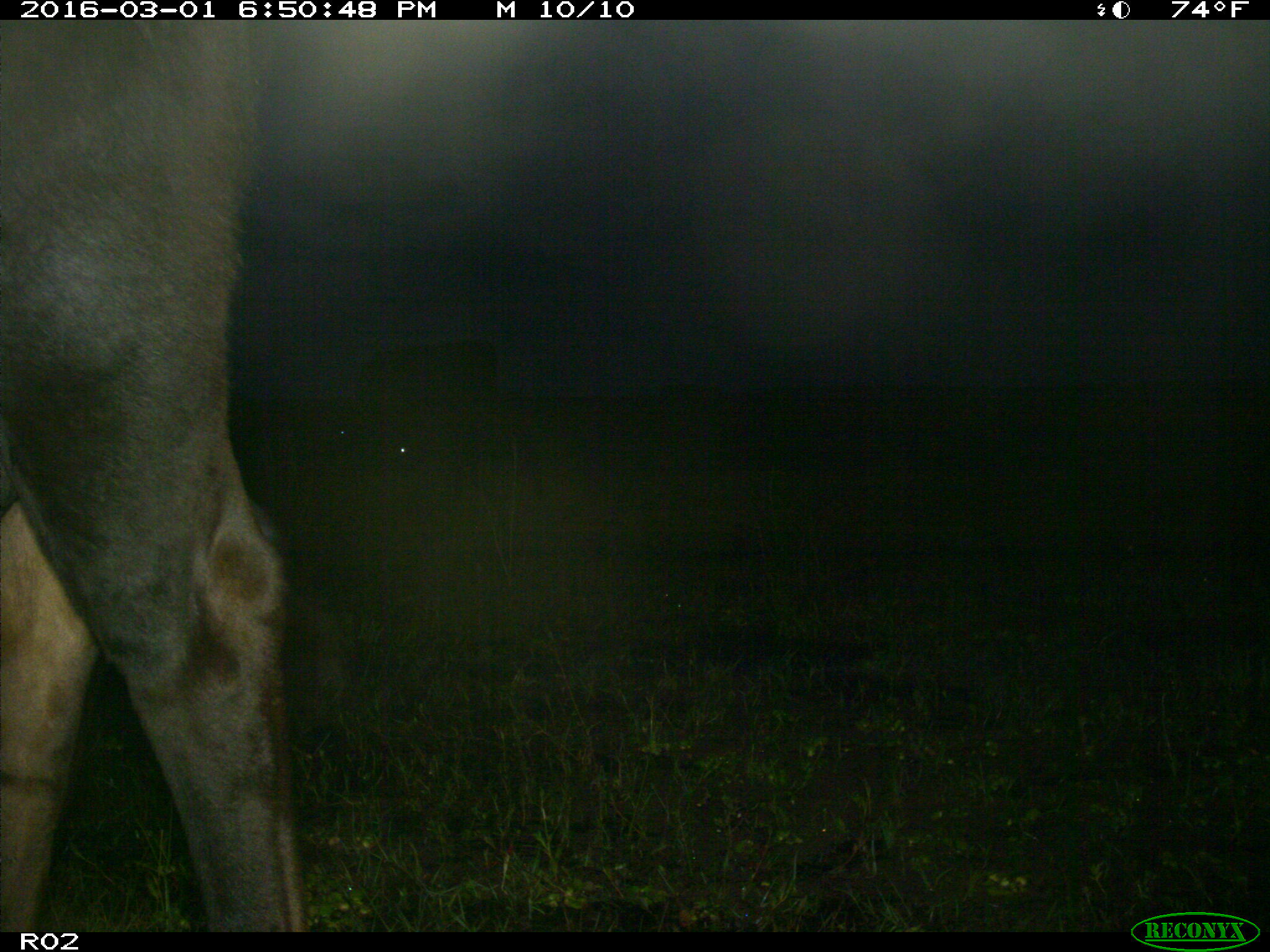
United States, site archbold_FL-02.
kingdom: Animalia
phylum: Chordata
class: Mammalia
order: Artiodactyla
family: Bovidae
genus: Bos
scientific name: Bos taurus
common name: domestic cow